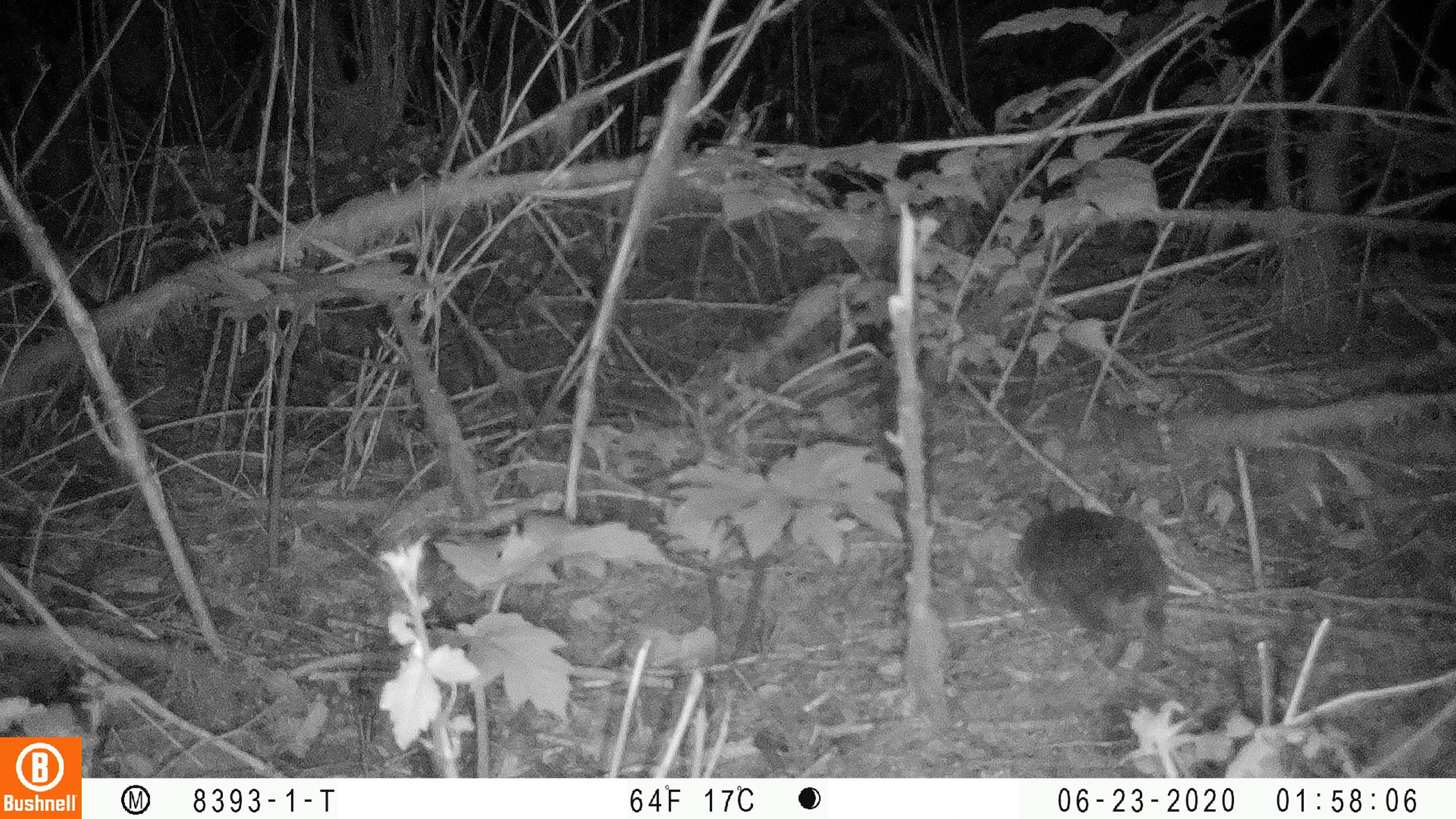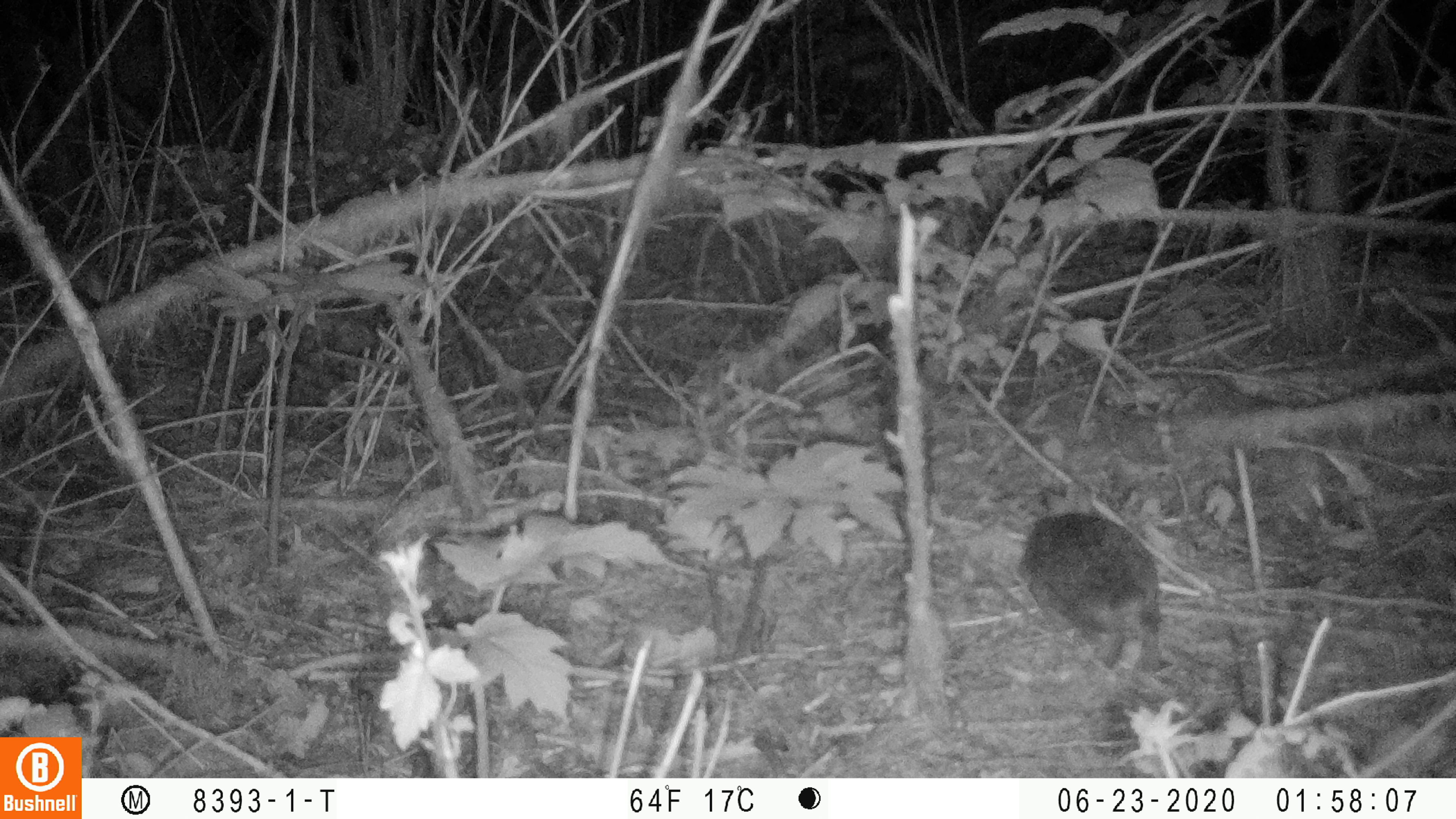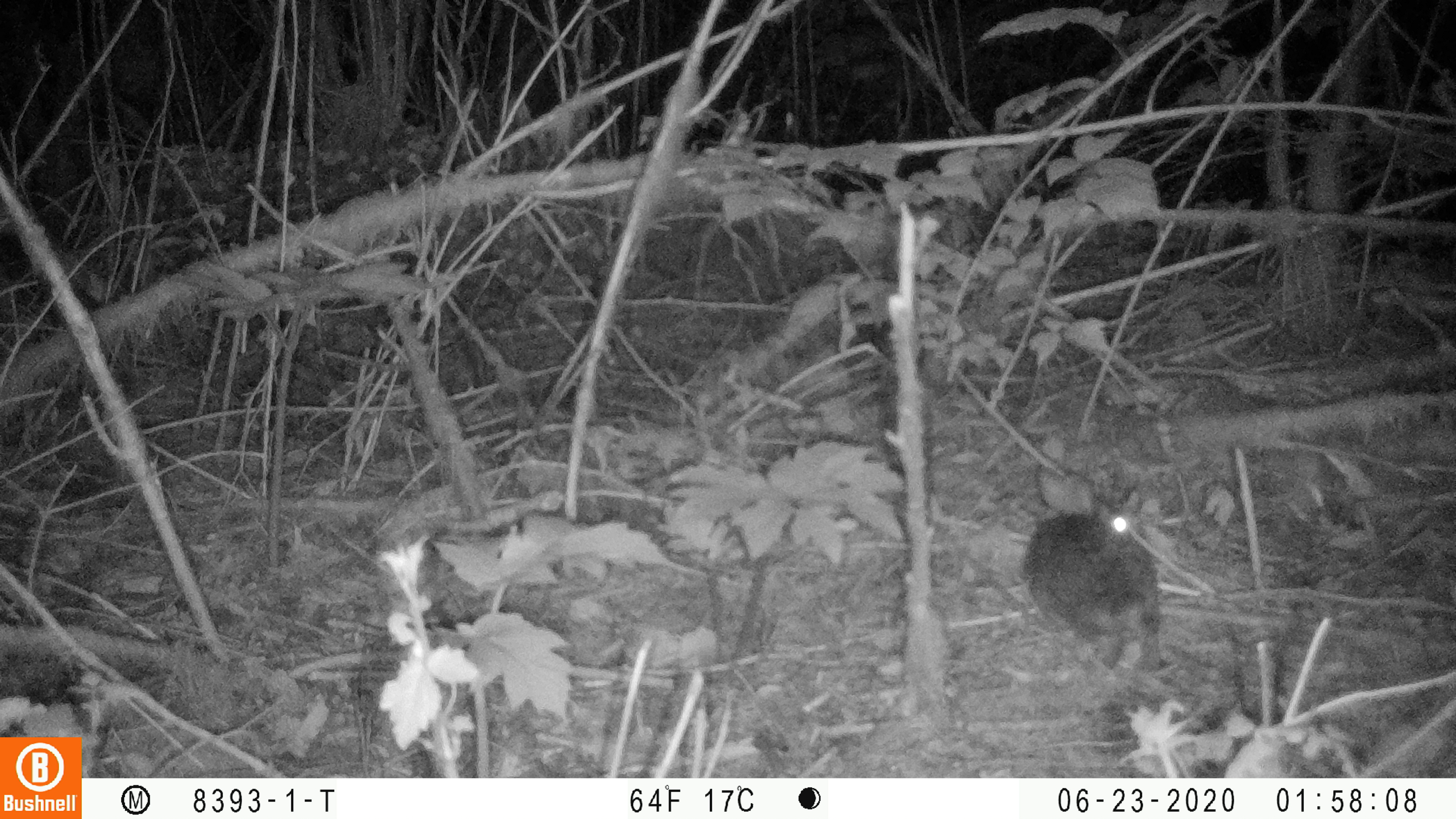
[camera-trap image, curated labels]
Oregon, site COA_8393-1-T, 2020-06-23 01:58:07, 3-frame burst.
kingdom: Animalia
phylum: Chordata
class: Mammalia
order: Lagomorpha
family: Leporidae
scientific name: Leporidae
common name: hares and rabbits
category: leporidae family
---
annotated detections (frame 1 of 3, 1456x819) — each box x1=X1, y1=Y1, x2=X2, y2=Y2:
leporidae family: x1=1000, y1=491, x2=1176, y2=675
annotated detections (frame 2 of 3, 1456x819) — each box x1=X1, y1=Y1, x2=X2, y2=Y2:
leporidae family: x1=1020, y1=479, x2=1176, y2=681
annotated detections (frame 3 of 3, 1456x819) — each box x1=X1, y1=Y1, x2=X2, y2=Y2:
leporidae family: x1=1018, y1=456, x2=1171, y2=675